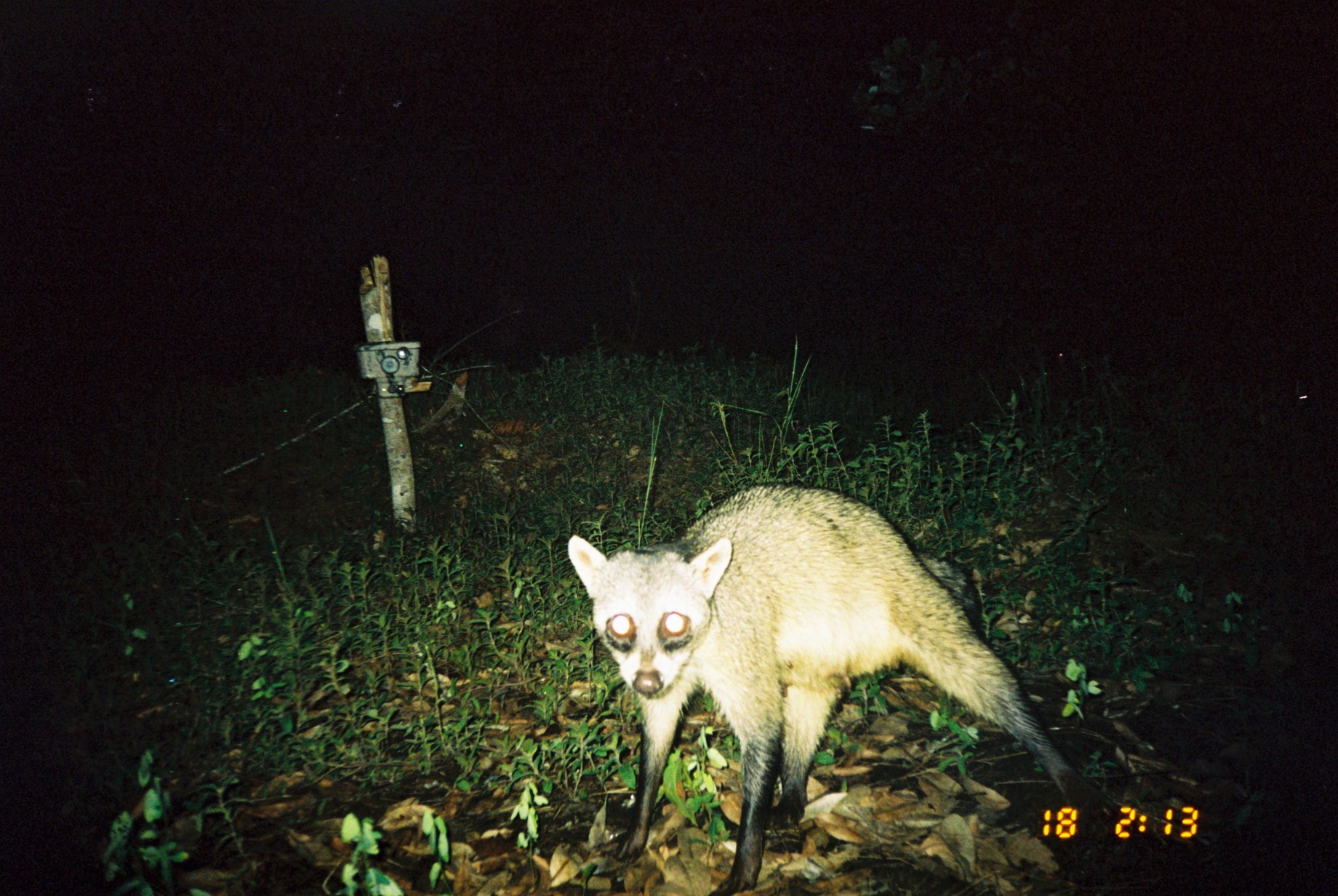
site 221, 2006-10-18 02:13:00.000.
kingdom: Animalia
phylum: Chordata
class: Mammalia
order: Carnivora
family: Procyonidae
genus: Procyon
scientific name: Procyon cancrivorus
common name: crab-eating raccoon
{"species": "Procyon cancrivorus (crab-eating raccoon)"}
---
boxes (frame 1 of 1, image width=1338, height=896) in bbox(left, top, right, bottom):
procyon cancrivorus: bbox(566, 486, 1096, 896)